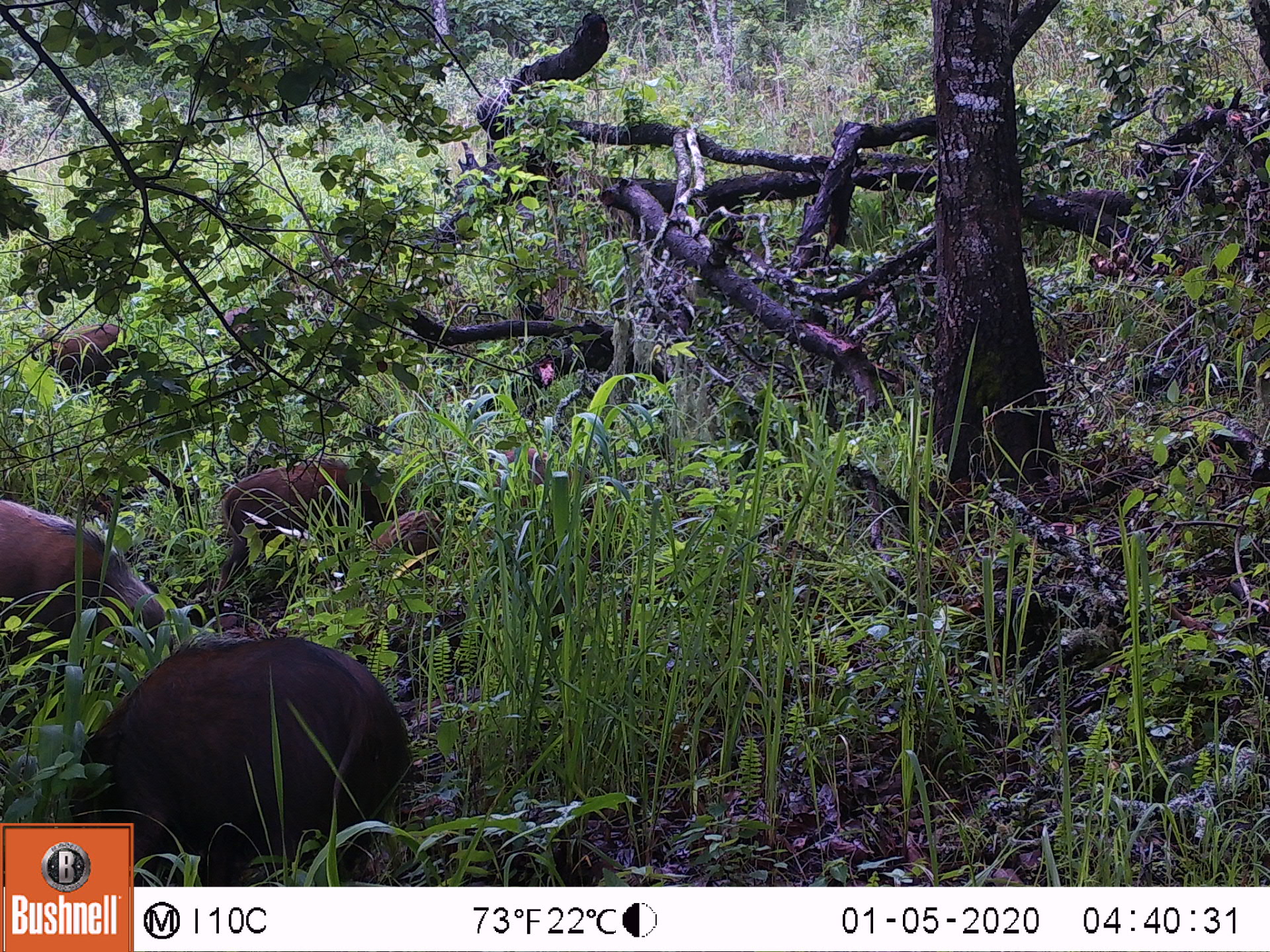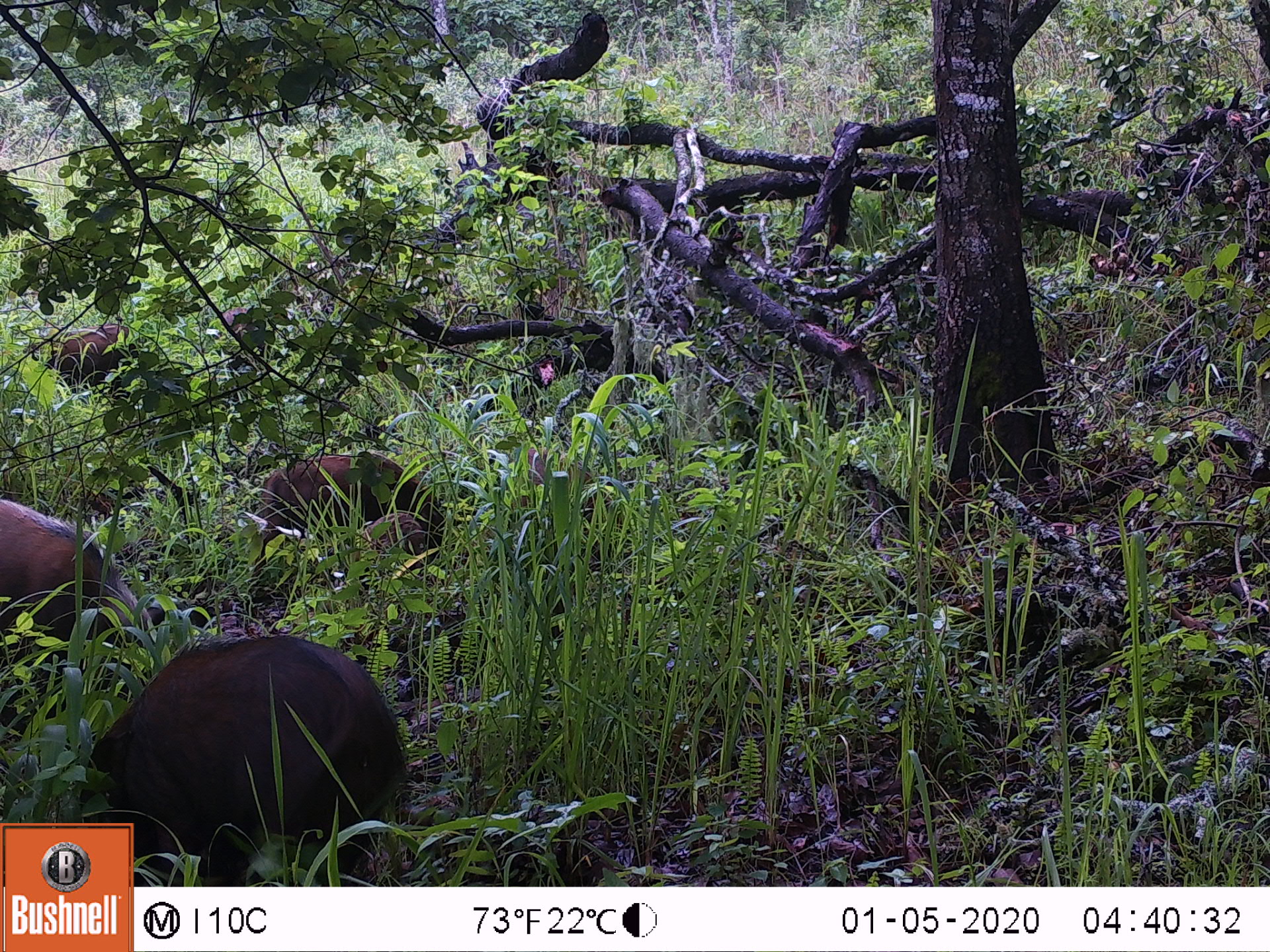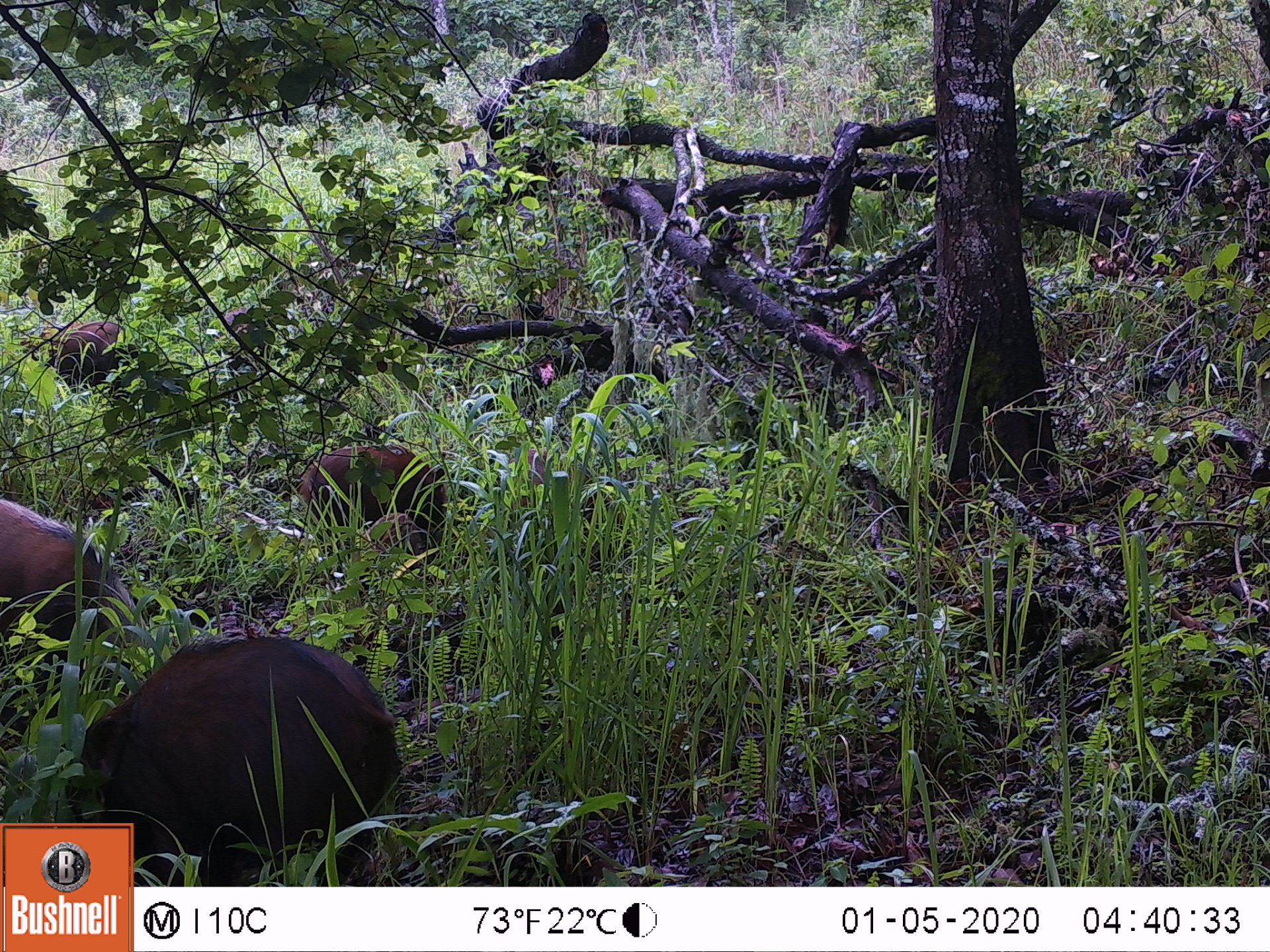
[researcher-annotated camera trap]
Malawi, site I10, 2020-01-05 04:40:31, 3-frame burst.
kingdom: Animalia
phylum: Chordata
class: Mammalia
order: Artiodactyla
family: Suidae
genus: Potamochoerus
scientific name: Potamochoerus larvatus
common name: bushpig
Bushpig (Potamochoerus larvatus), count 6.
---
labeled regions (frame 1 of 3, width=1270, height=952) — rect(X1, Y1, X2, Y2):
bushpig: rect(136, 627, 413, 882); rect(0, 492, 195, 694); rect(214, 454, 408, 583); rect(48, 317, 143, 394); rect(368, 505, 447, 571); rect(481, 444, 561, 504)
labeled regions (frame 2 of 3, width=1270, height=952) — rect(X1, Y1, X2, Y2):
bushpig: rect(83, 620, 412, 818); rect(0, 492, 164, 693); rect(251, 445, 450, 572); rect(482, 441, 604, 551); rect(47, 321, 151, 396)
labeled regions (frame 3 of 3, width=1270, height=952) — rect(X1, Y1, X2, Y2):
bushpig: rect(134, 624, 405, 880); rect(0, 494, 167, 703); rect(283, 436, 449, 583); rect(495, 437, 630, 564); rect(43, 316, 134, 394)